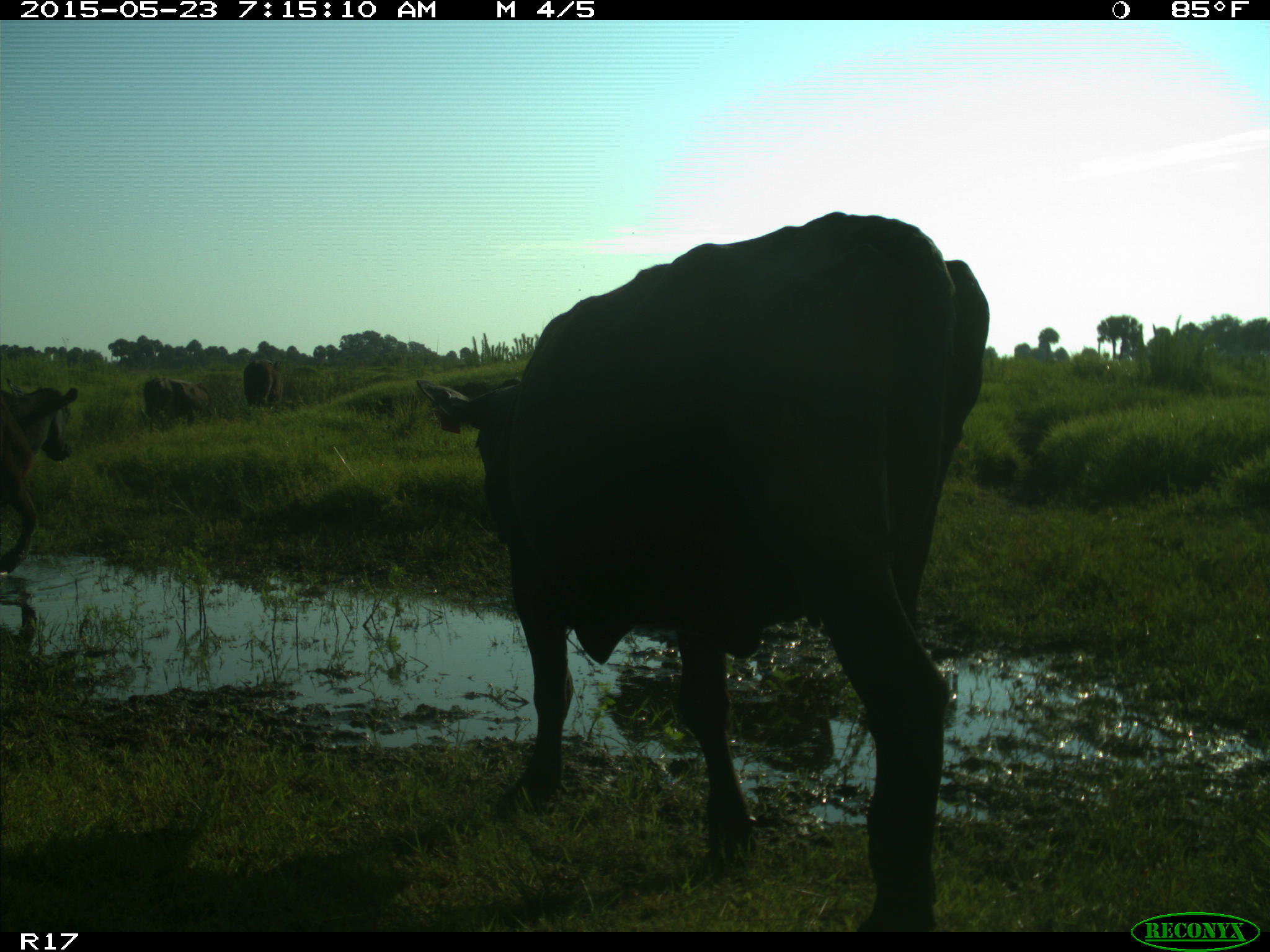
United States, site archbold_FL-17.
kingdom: Animalia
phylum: Chordata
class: Mammalia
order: Artiodactyla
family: Bovidae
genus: Bos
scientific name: Bos taurus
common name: domestic cow